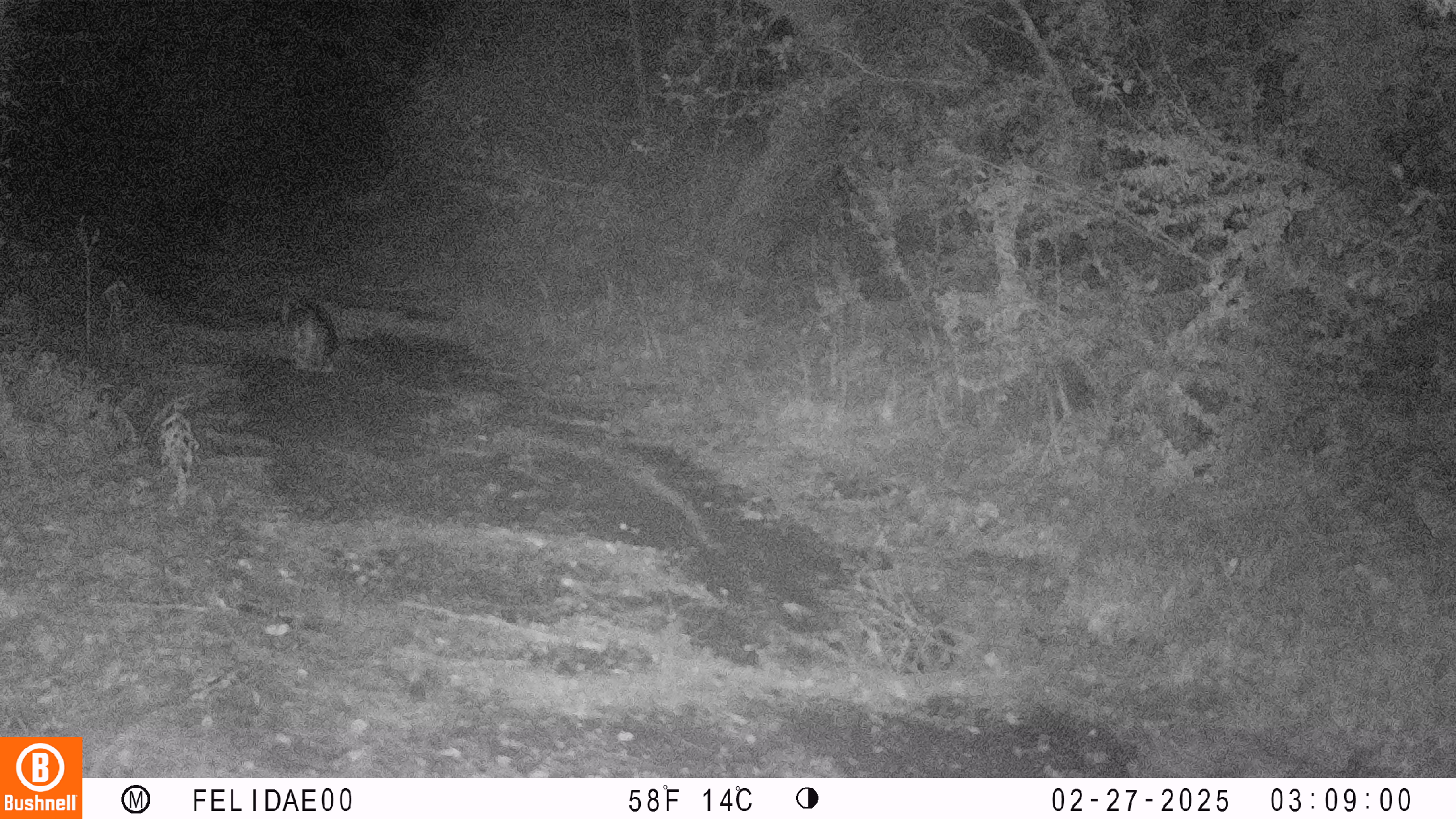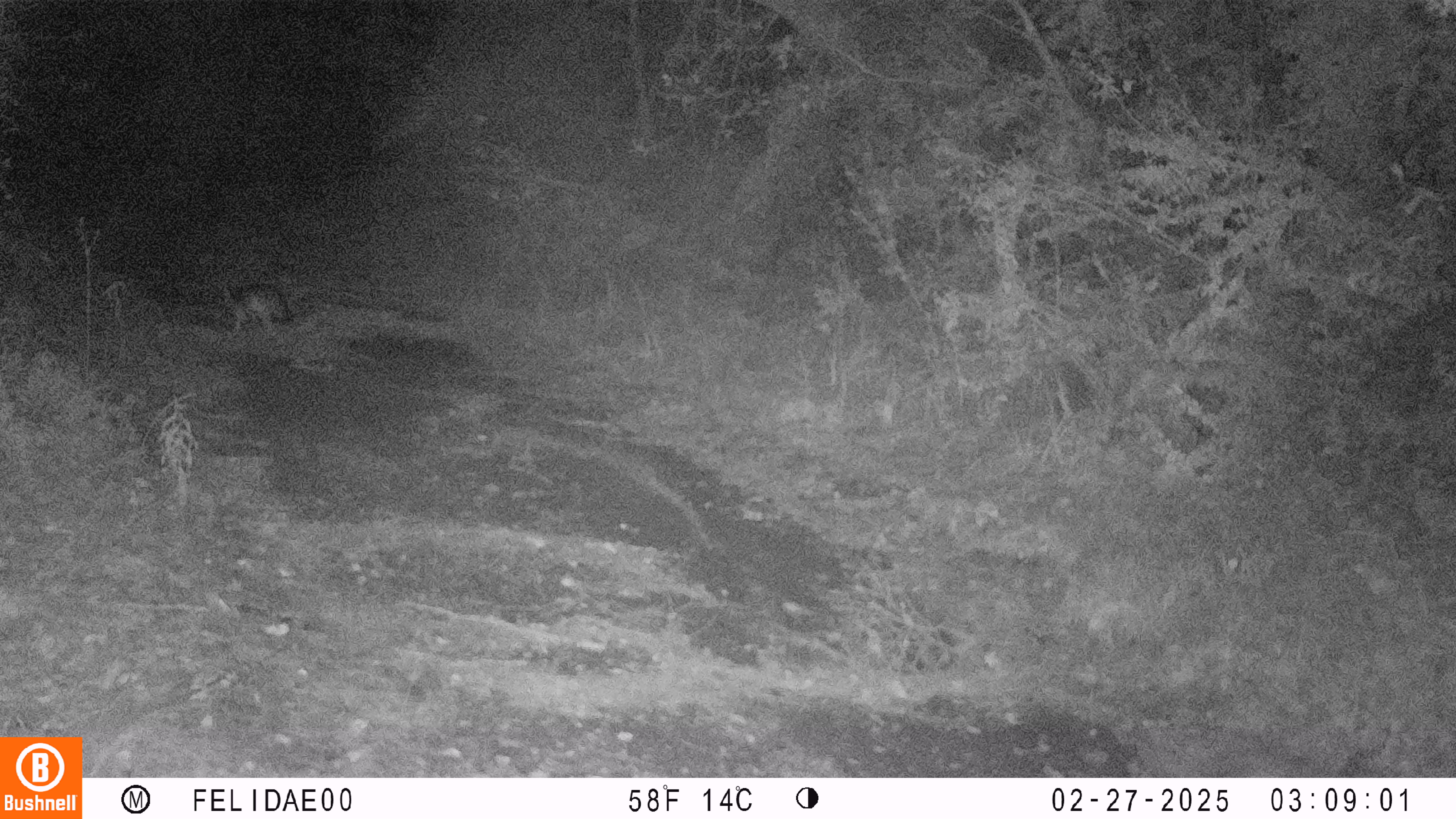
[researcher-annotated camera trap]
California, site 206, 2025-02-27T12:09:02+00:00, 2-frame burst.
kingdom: Animalia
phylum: Chordata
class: Mammalia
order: Carnivora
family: Canidae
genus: Urocyon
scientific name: Urocyon cinereoargenteus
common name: gray fox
Gray fox (Urocyon cinereoargenteus).